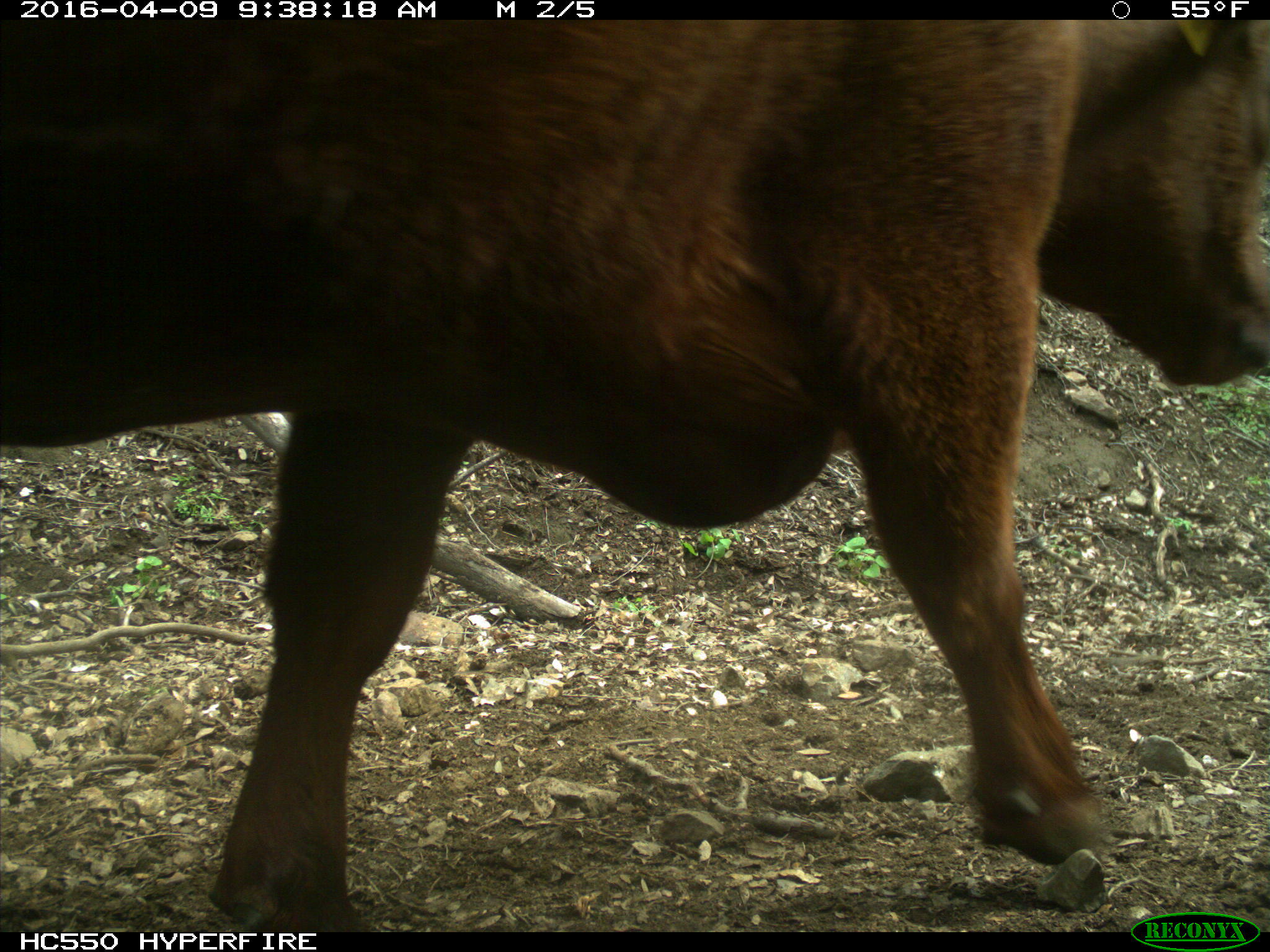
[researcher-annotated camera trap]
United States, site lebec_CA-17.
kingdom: Animalia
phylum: Chordata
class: Mammalia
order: Artiodactyla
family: Bovidae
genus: Bos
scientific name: Bos taurus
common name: domestic cow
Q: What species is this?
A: Bos taurus (domestic cow).